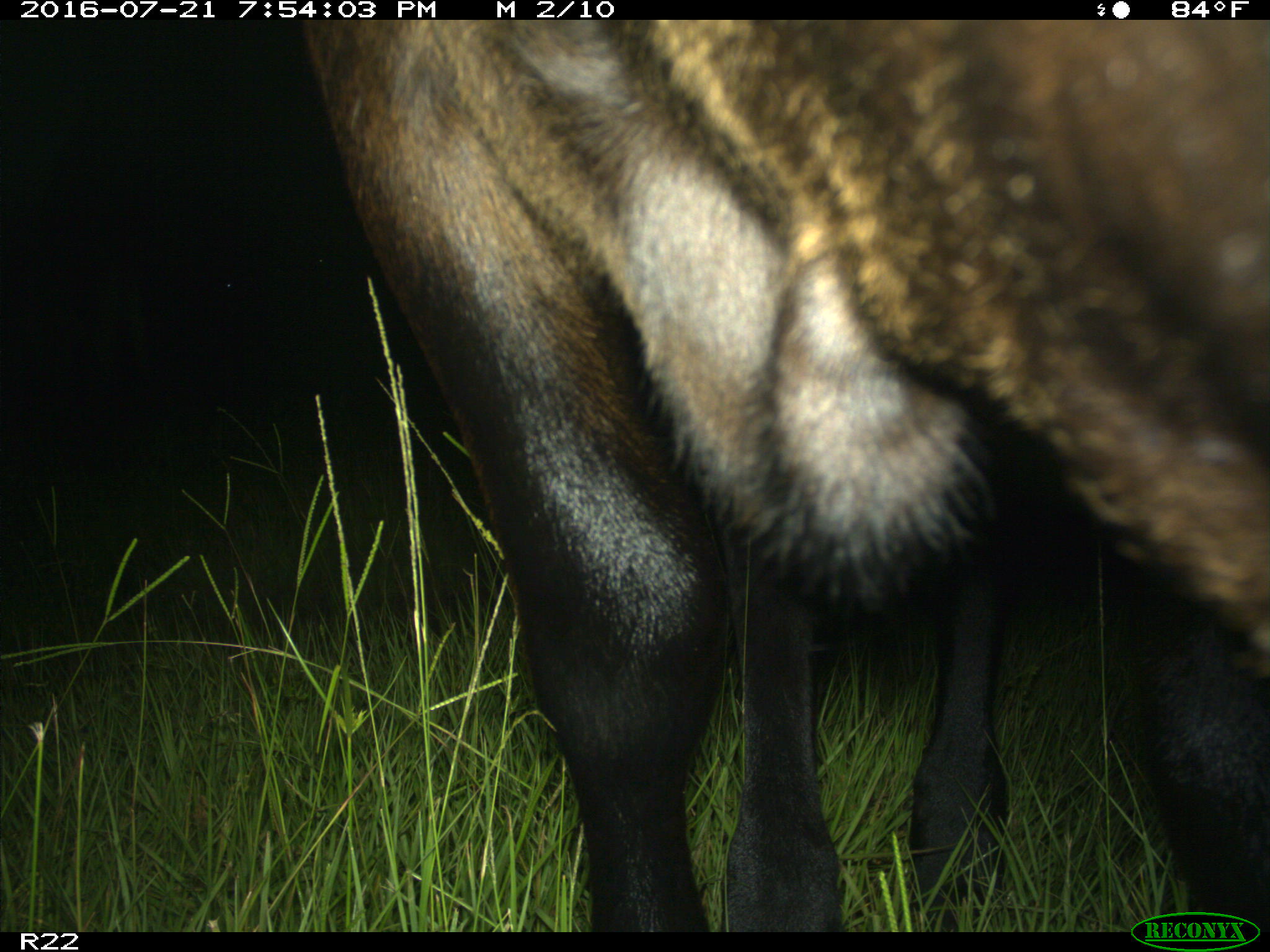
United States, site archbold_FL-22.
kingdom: Animalia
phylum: Chordata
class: Mammalia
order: Artiodactyla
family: Bovidae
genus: Bos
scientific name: Bos taurus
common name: domestic cow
Bos taurus (domestic cow).